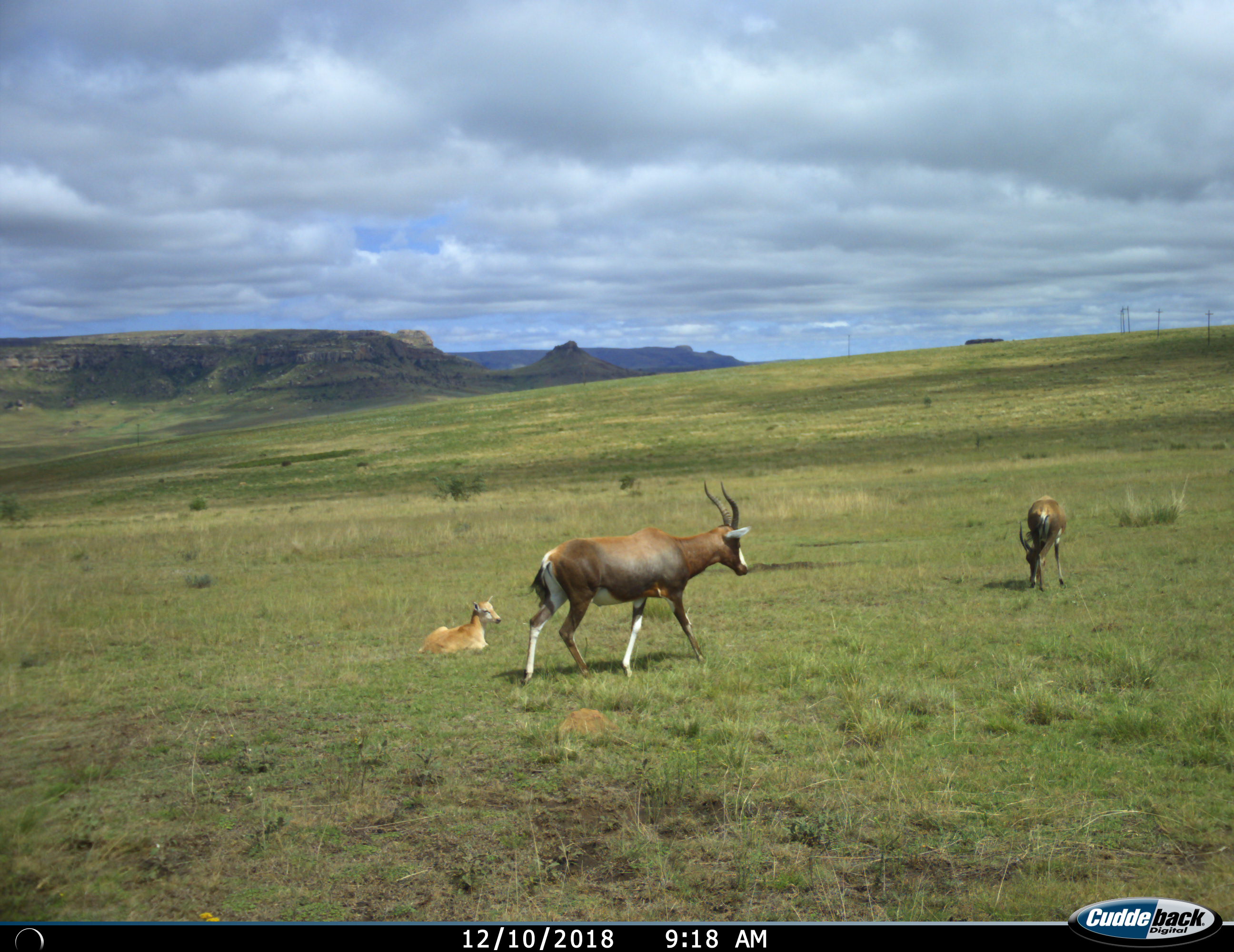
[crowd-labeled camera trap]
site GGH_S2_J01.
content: unidentified animal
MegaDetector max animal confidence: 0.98